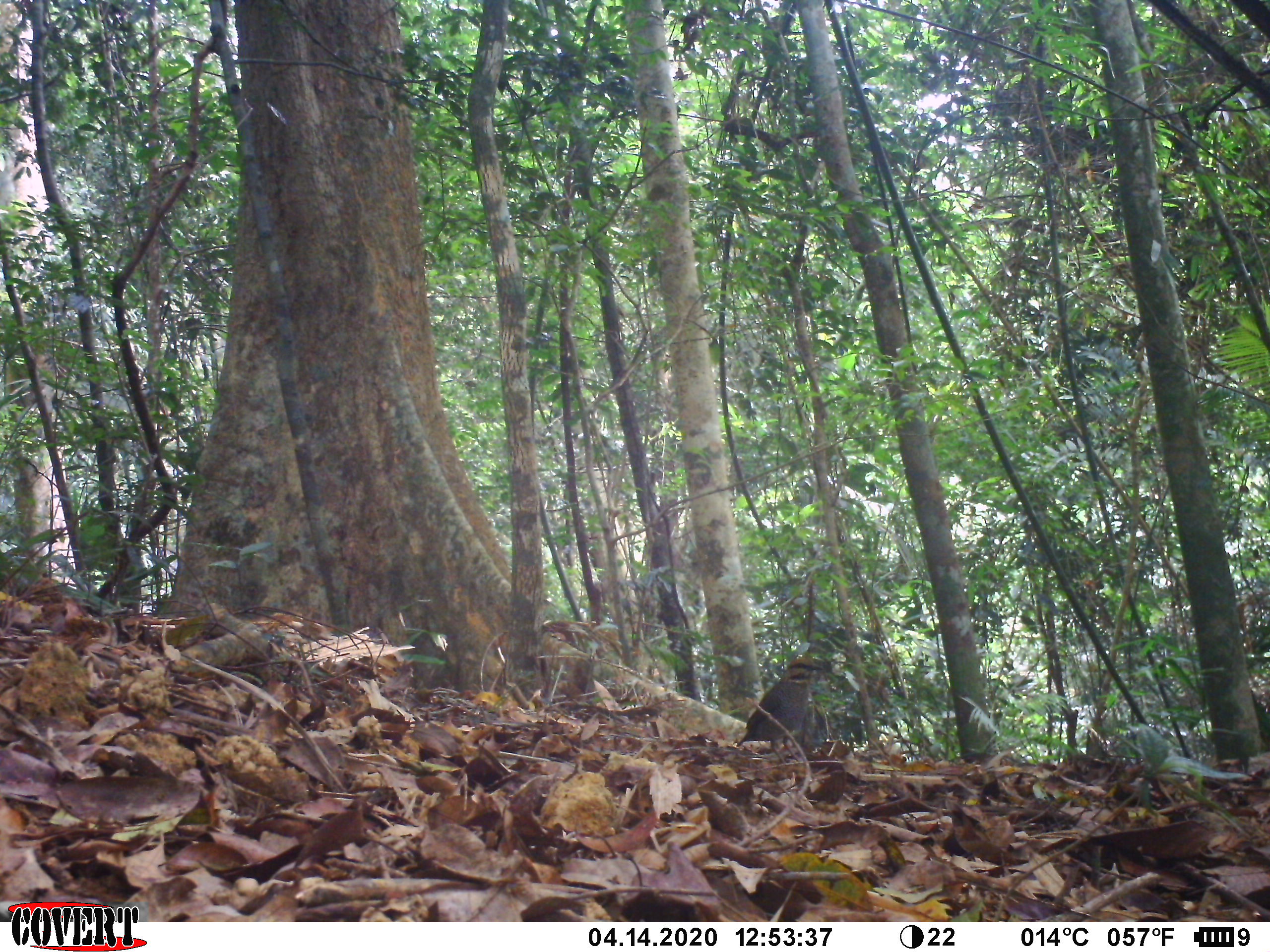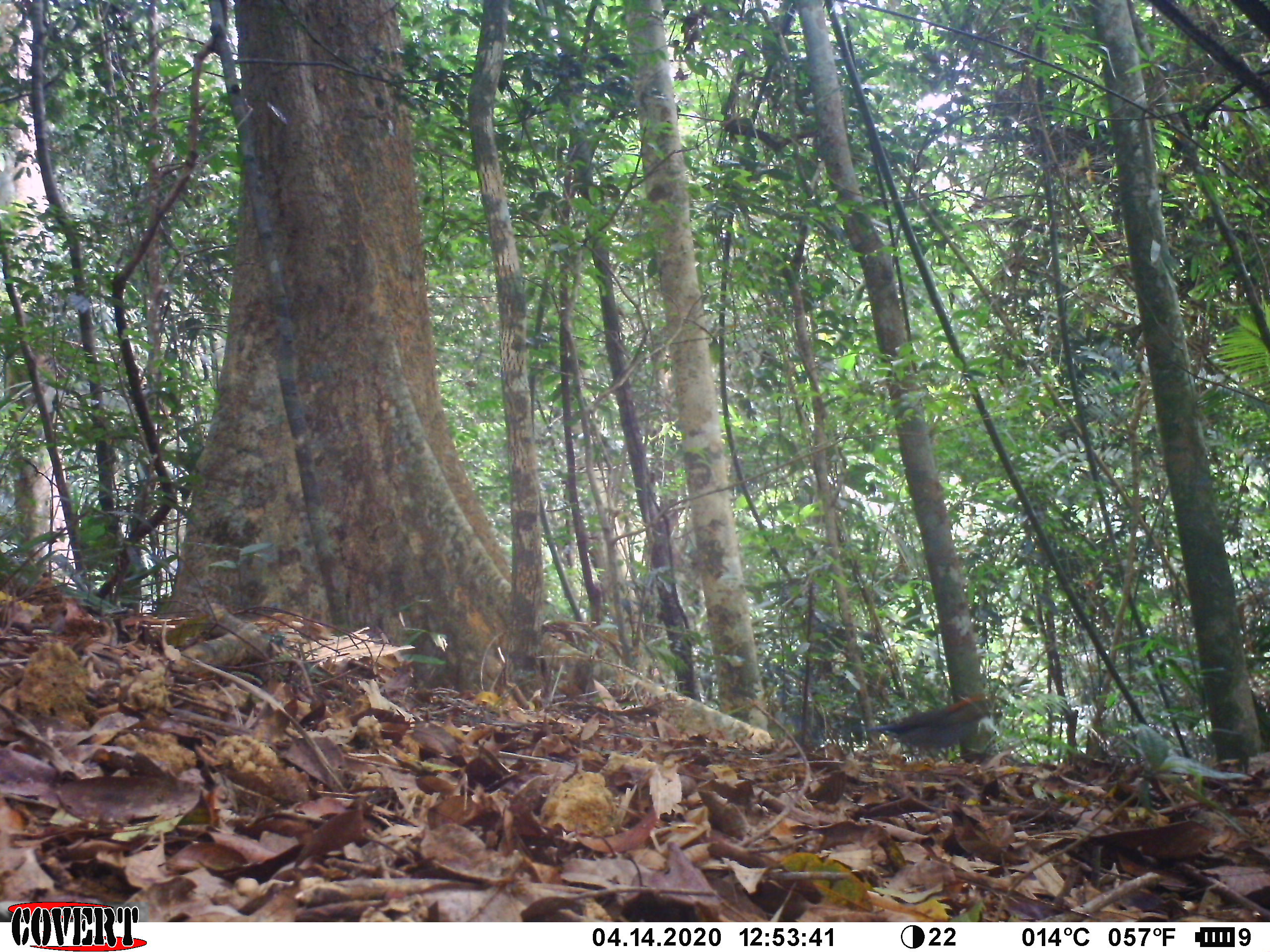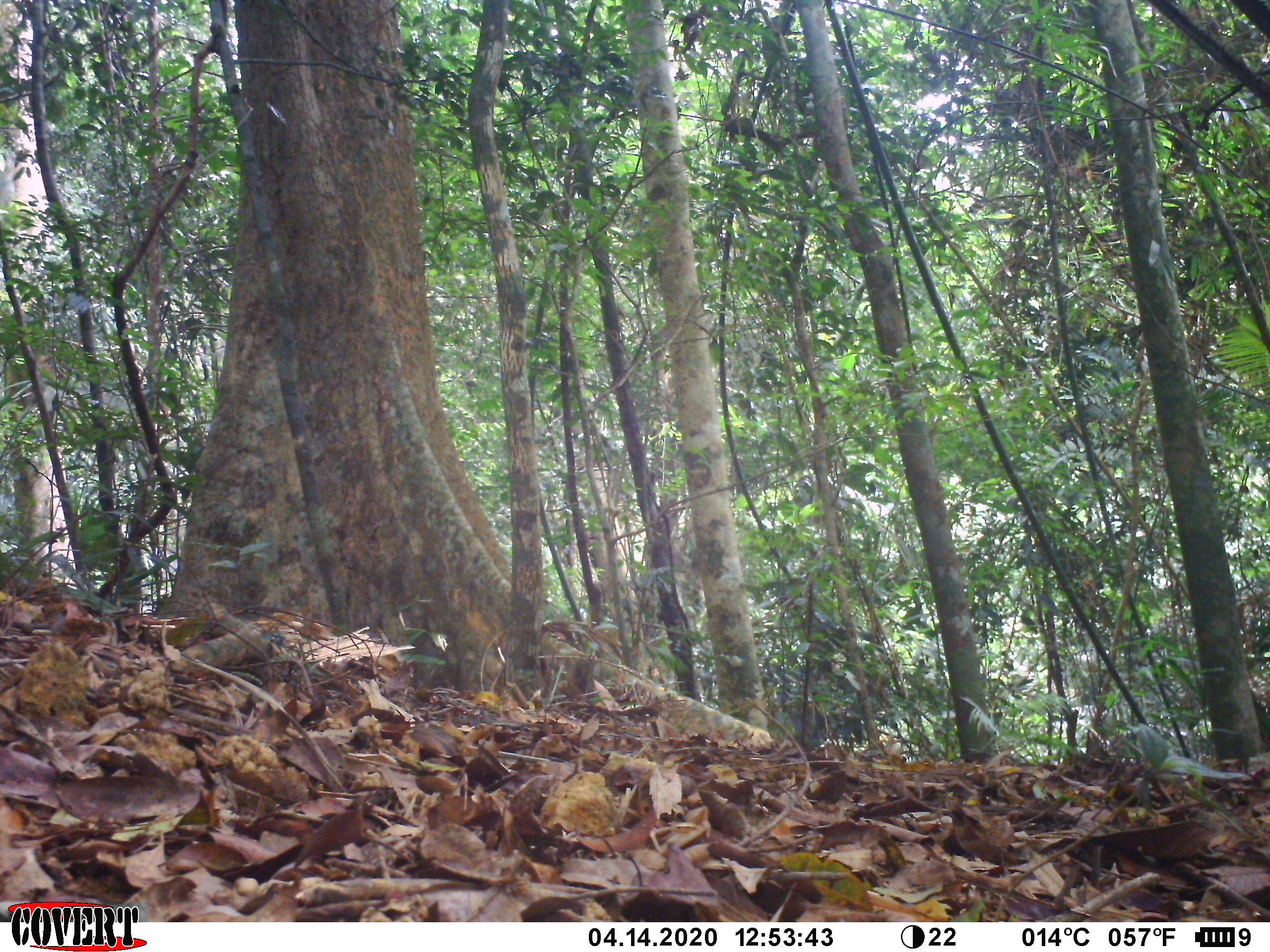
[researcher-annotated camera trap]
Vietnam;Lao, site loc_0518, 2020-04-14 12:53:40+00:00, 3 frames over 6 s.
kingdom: Animalia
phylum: Chordata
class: Aves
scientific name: Aves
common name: bird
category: unidentified bird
Unidentified bird (bird) (Aves). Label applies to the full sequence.